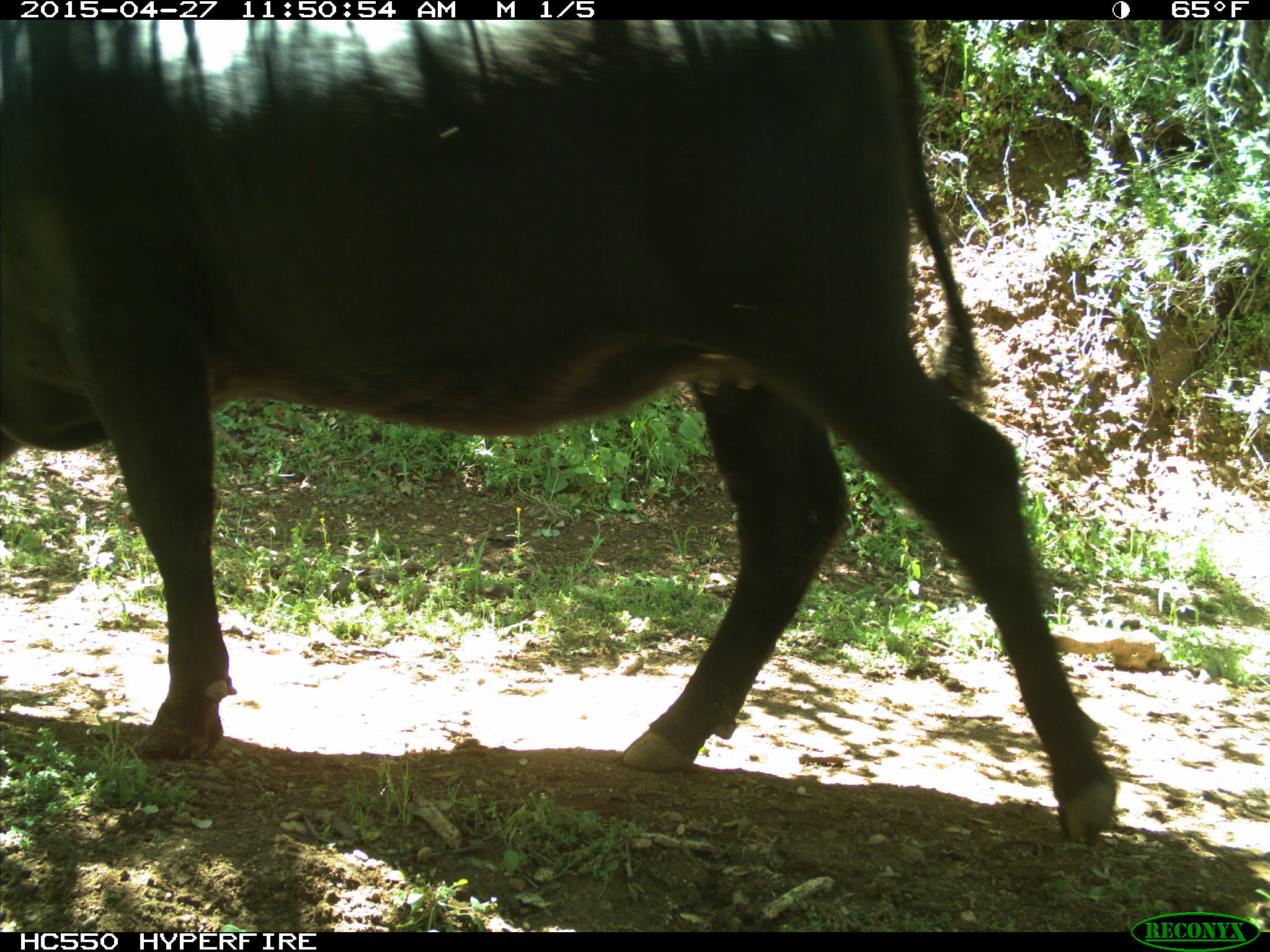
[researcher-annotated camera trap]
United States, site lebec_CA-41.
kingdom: Animalia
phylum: Chordata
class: Mammalia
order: Artiodactyla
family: Bovidae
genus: Bos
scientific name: Bos taurus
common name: domestic cow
Bos taurus (domestic cow).